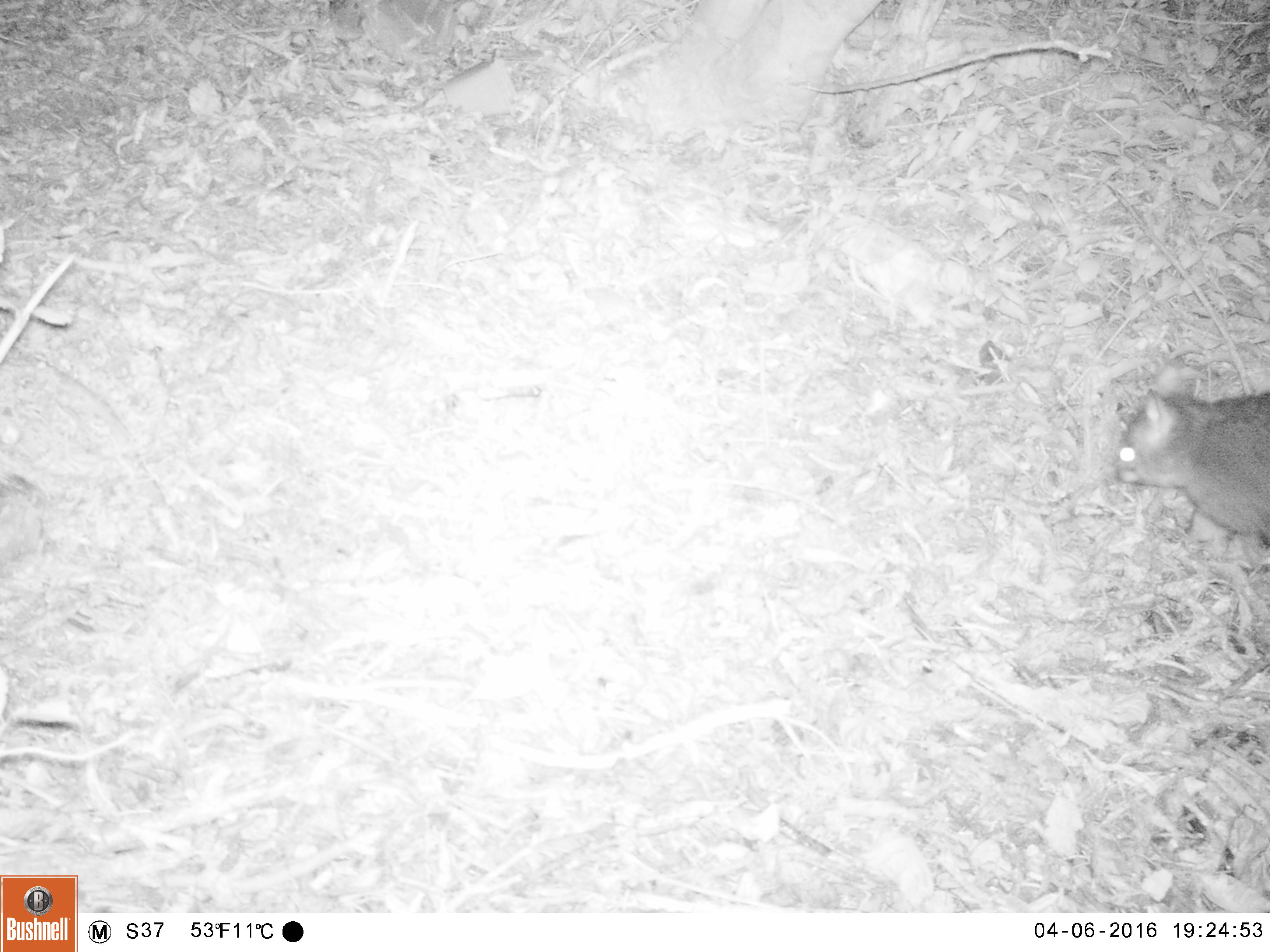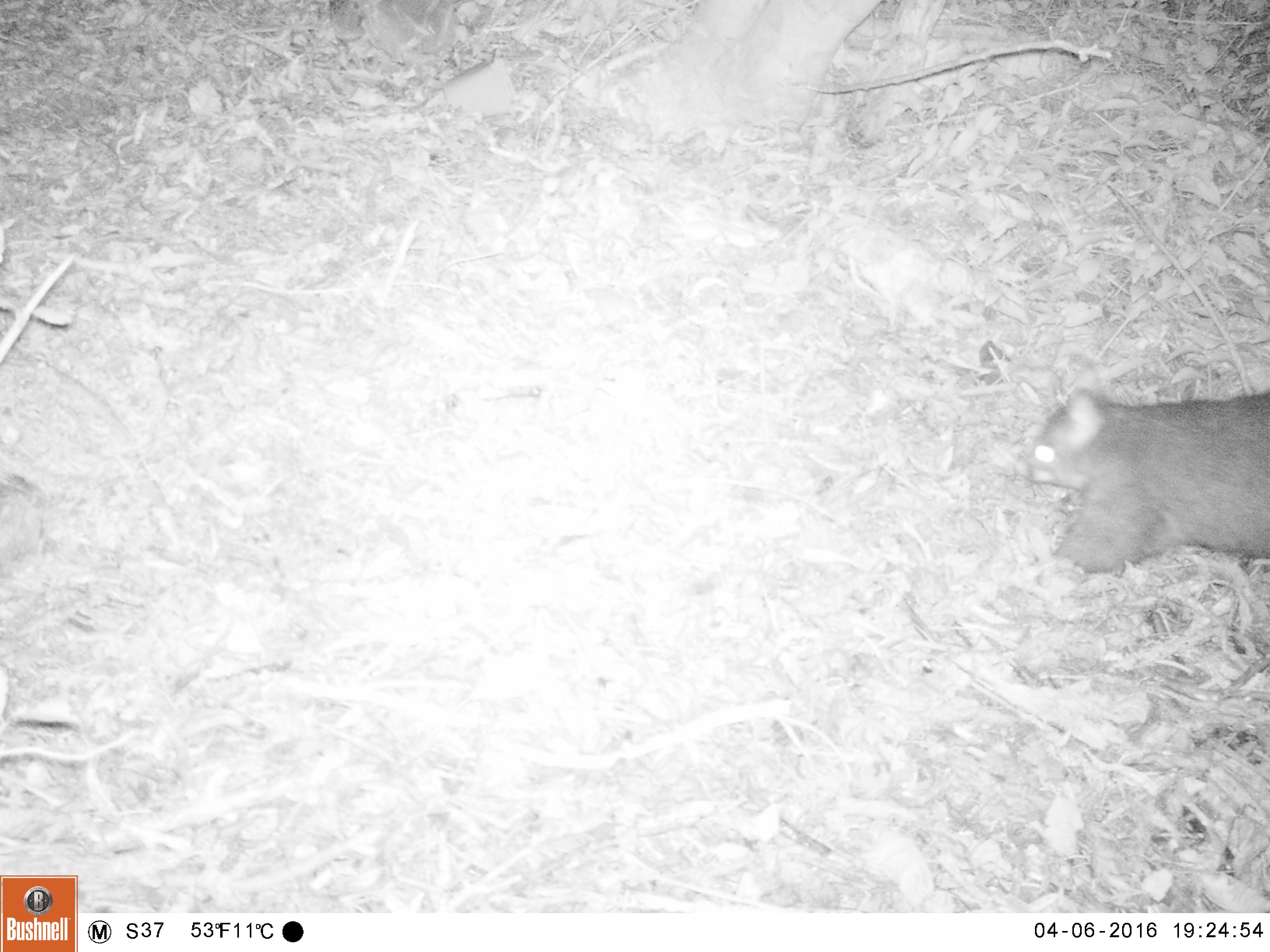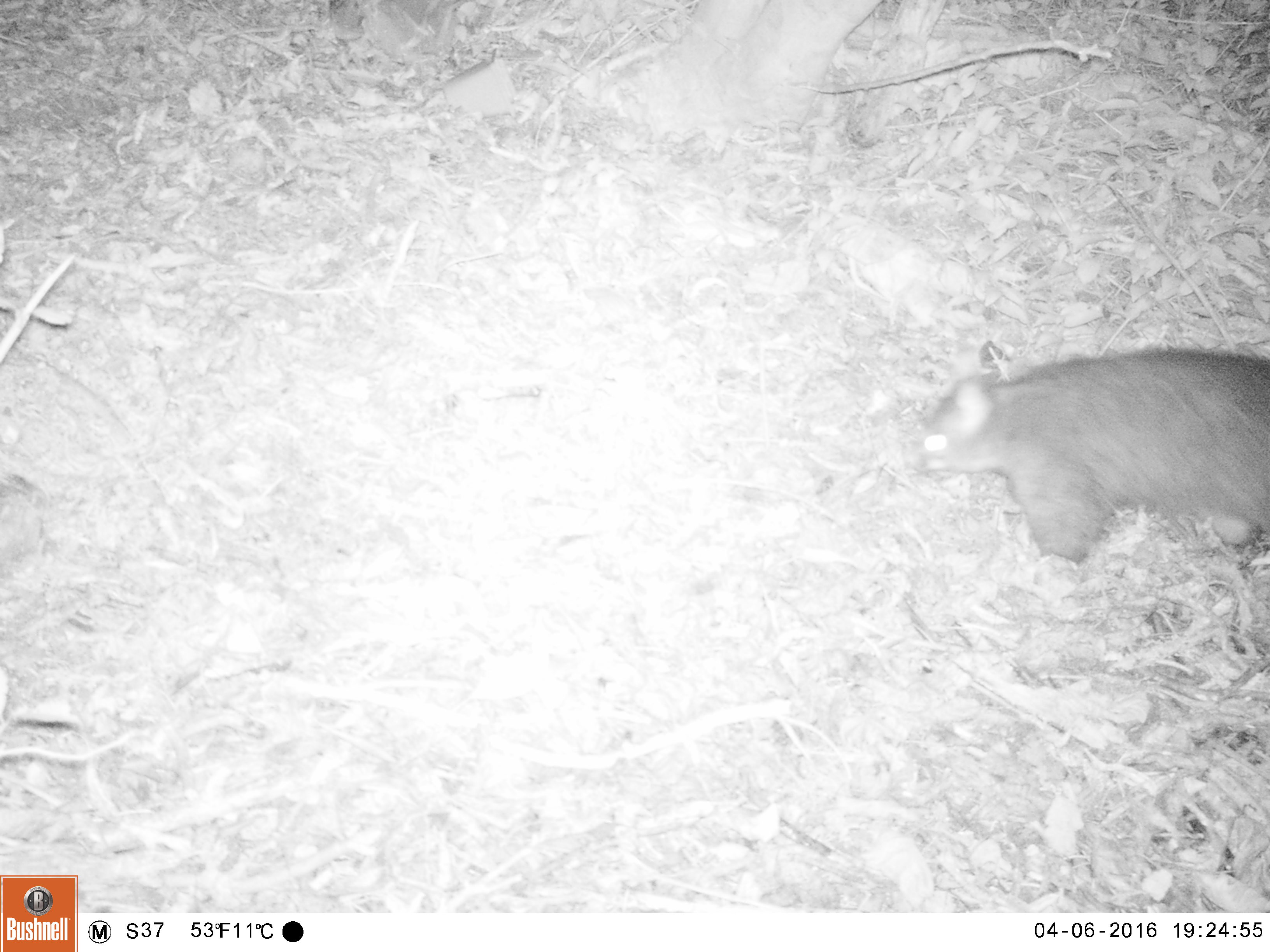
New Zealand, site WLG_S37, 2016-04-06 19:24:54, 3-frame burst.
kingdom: Animalia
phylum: Chordata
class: Mammalia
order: Diprotodontia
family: Phalangeridae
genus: Trichosurus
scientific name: Trichosurus vulpecula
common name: common brushtail possum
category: possum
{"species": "possum (common brushtail possum) (Trichosurus vulpecula)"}